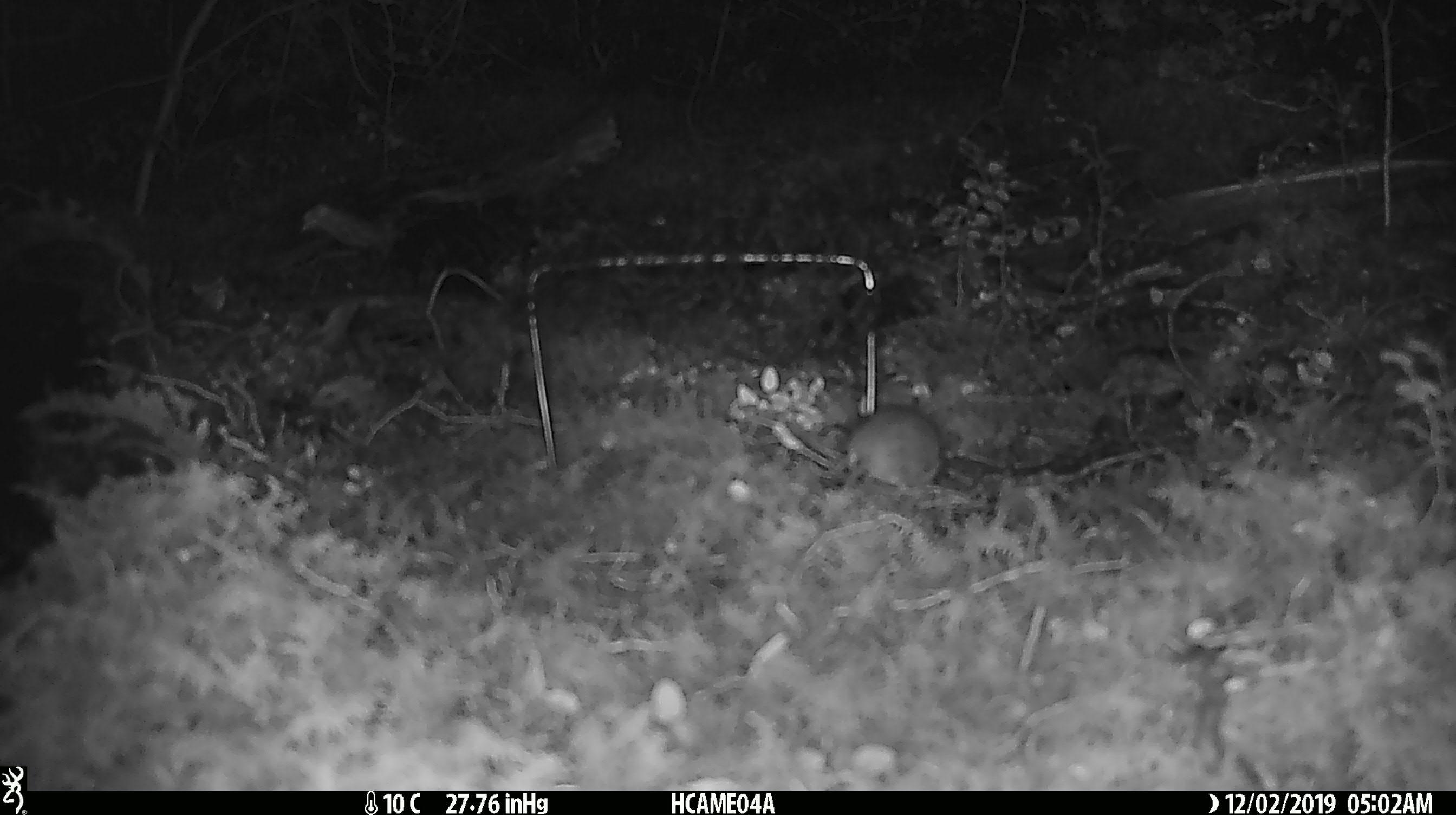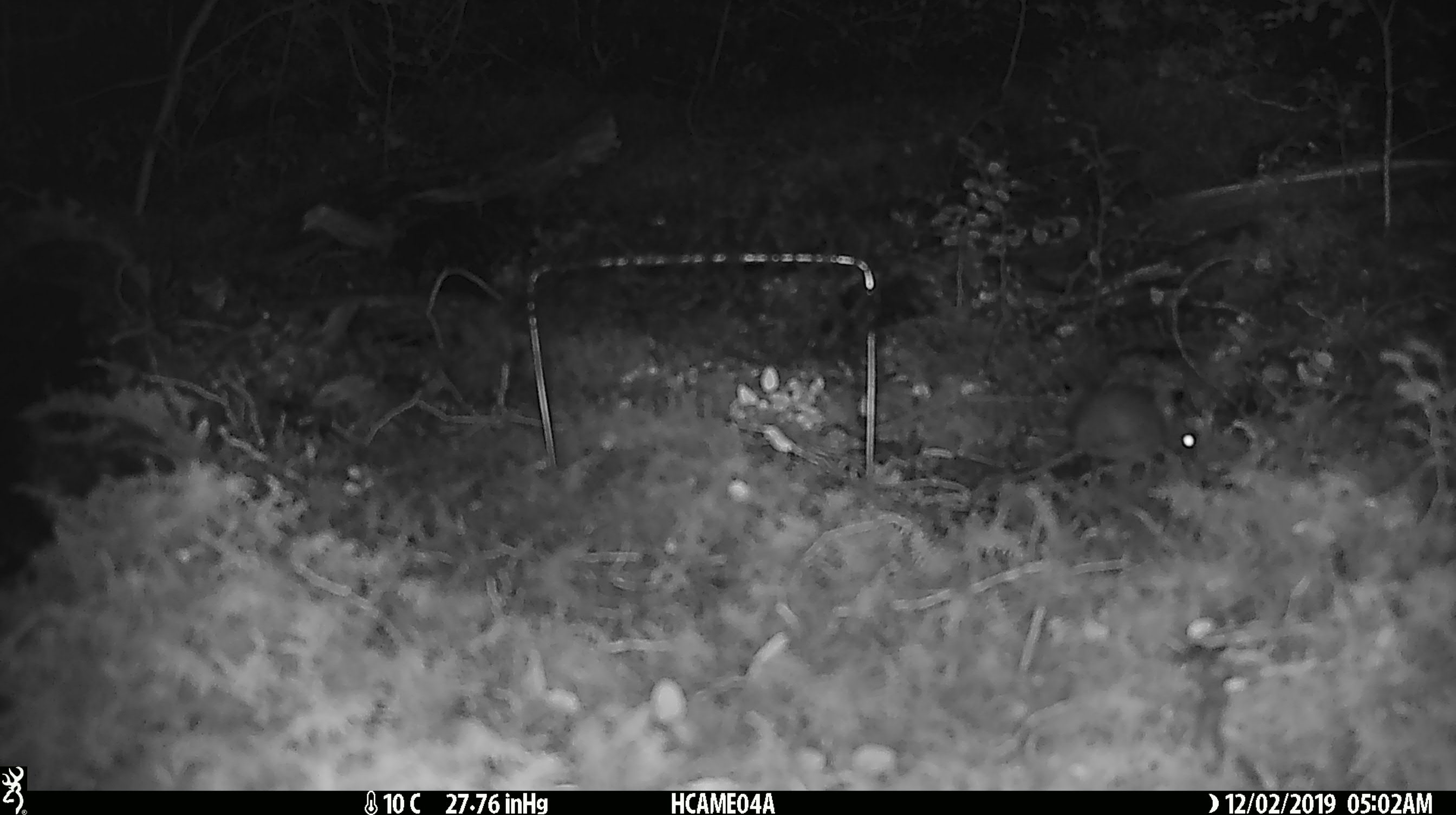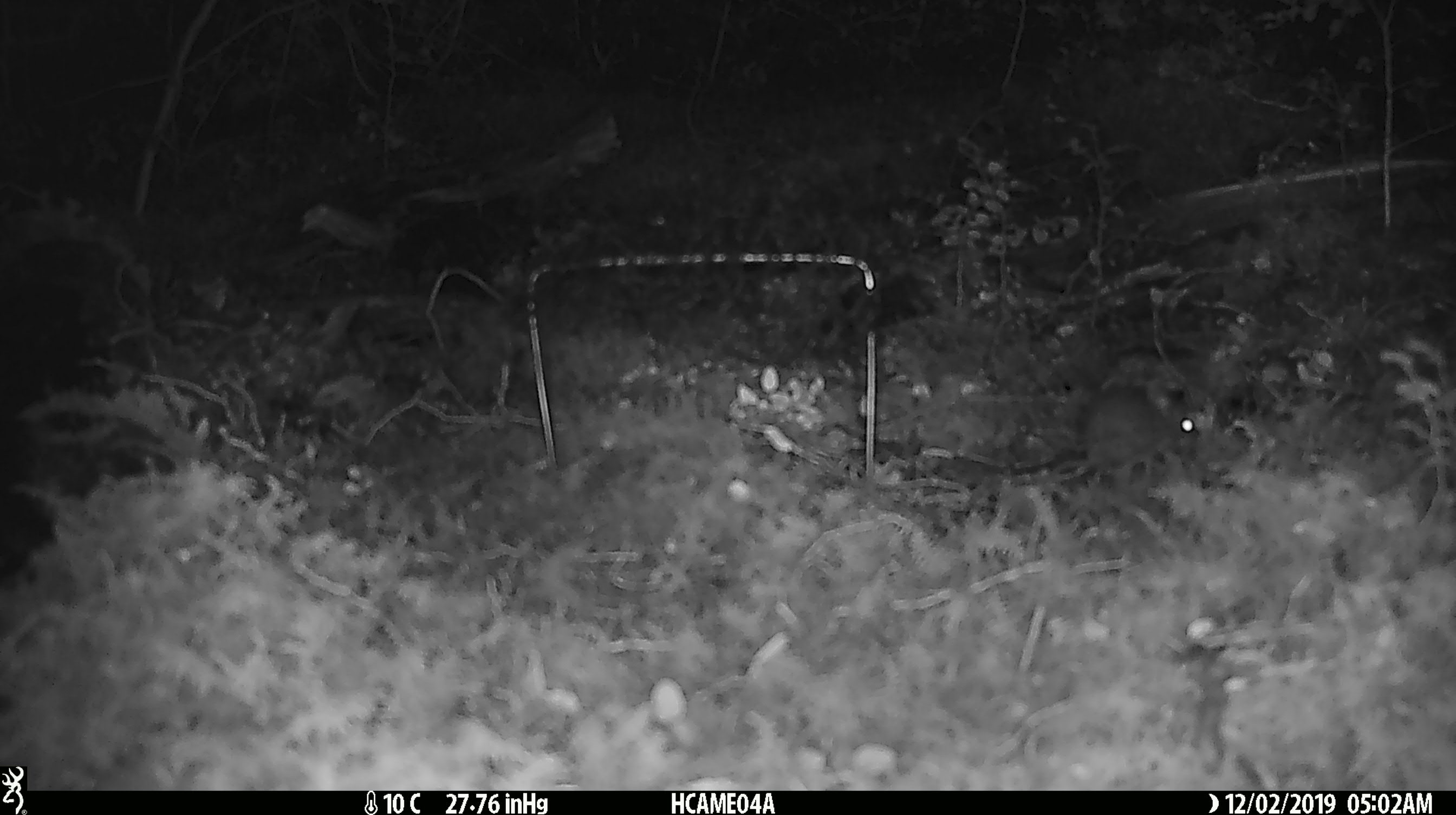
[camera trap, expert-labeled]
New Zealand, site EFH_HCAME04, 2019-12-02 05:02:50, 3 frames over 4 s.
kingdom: Animalia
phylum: Chordata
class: Mammalia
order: Rodentia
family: Muridae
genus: Mus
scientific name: Mus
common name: mouse